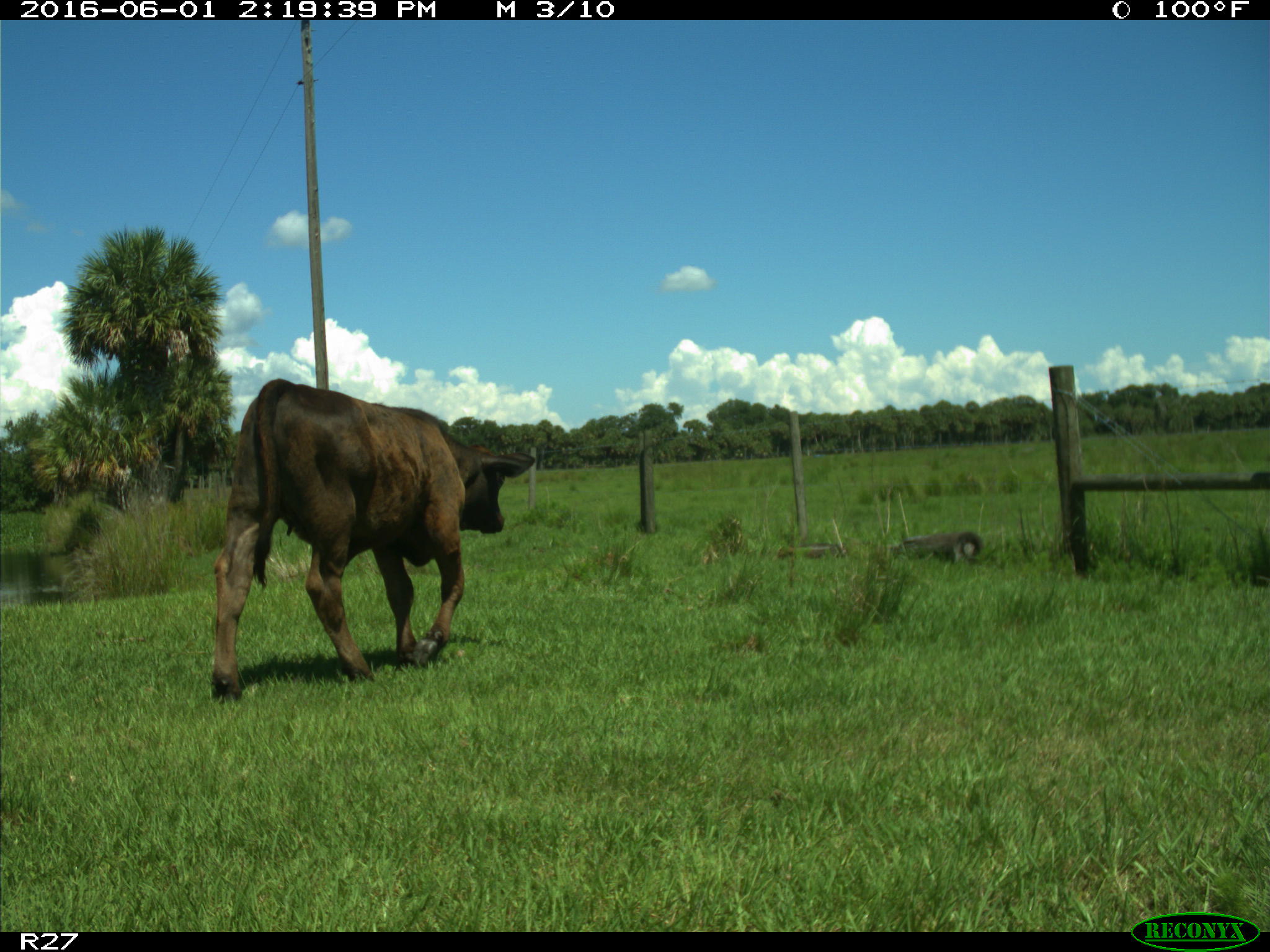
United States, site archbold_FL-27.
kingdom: Animalia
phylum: Chordata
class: Mammalia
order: Artiodactyla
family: Bovidae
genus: Bos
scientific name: Bos taurus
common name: domestic cow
Bos taurus (domestic cow).